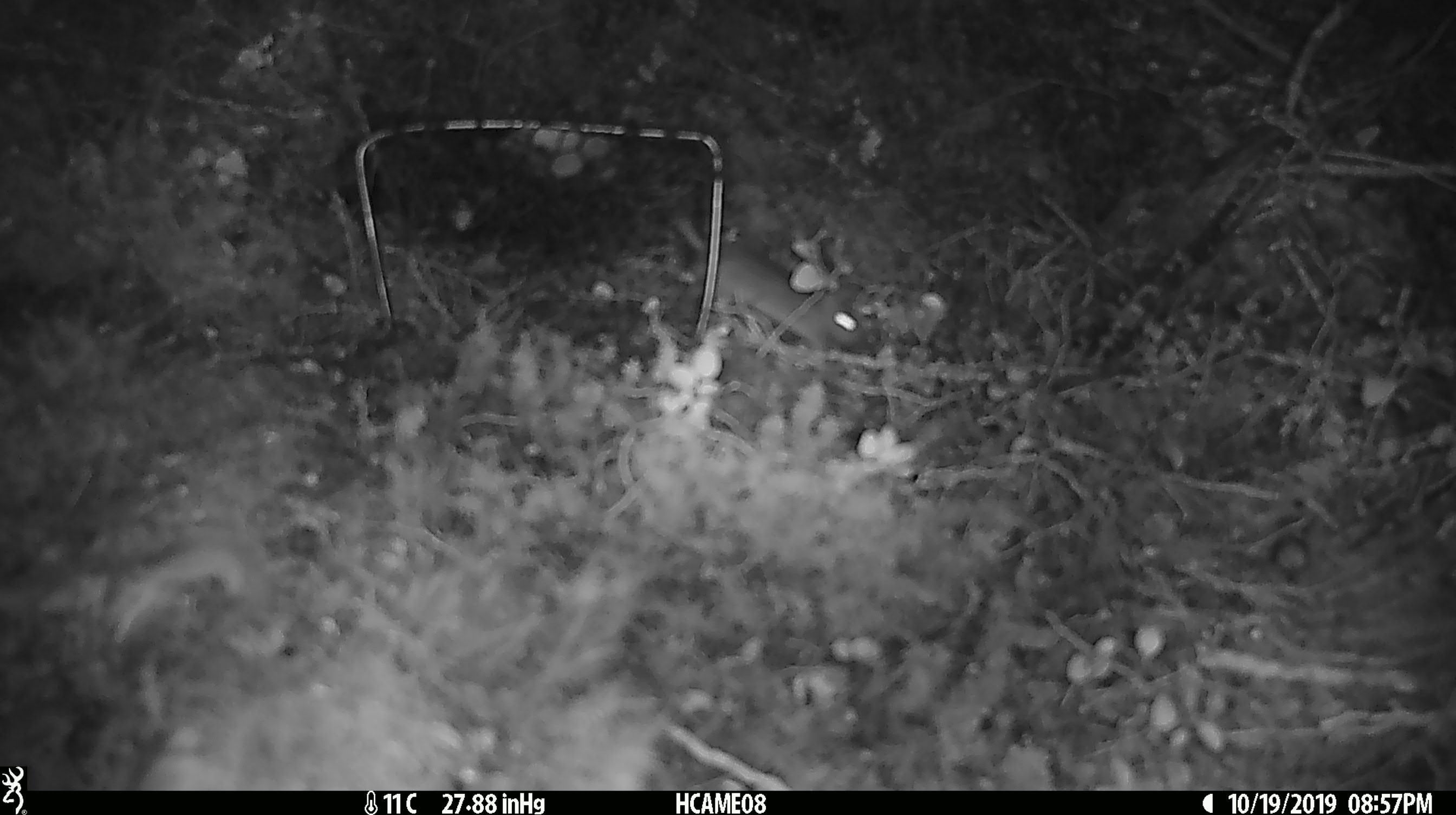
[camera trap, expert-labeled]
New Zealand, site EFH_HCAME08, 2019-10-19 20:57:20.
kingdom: Animalia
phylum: Chordata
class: Mammalia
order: Rodentia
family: Muridae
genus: Mus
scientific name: Mus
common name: mouse